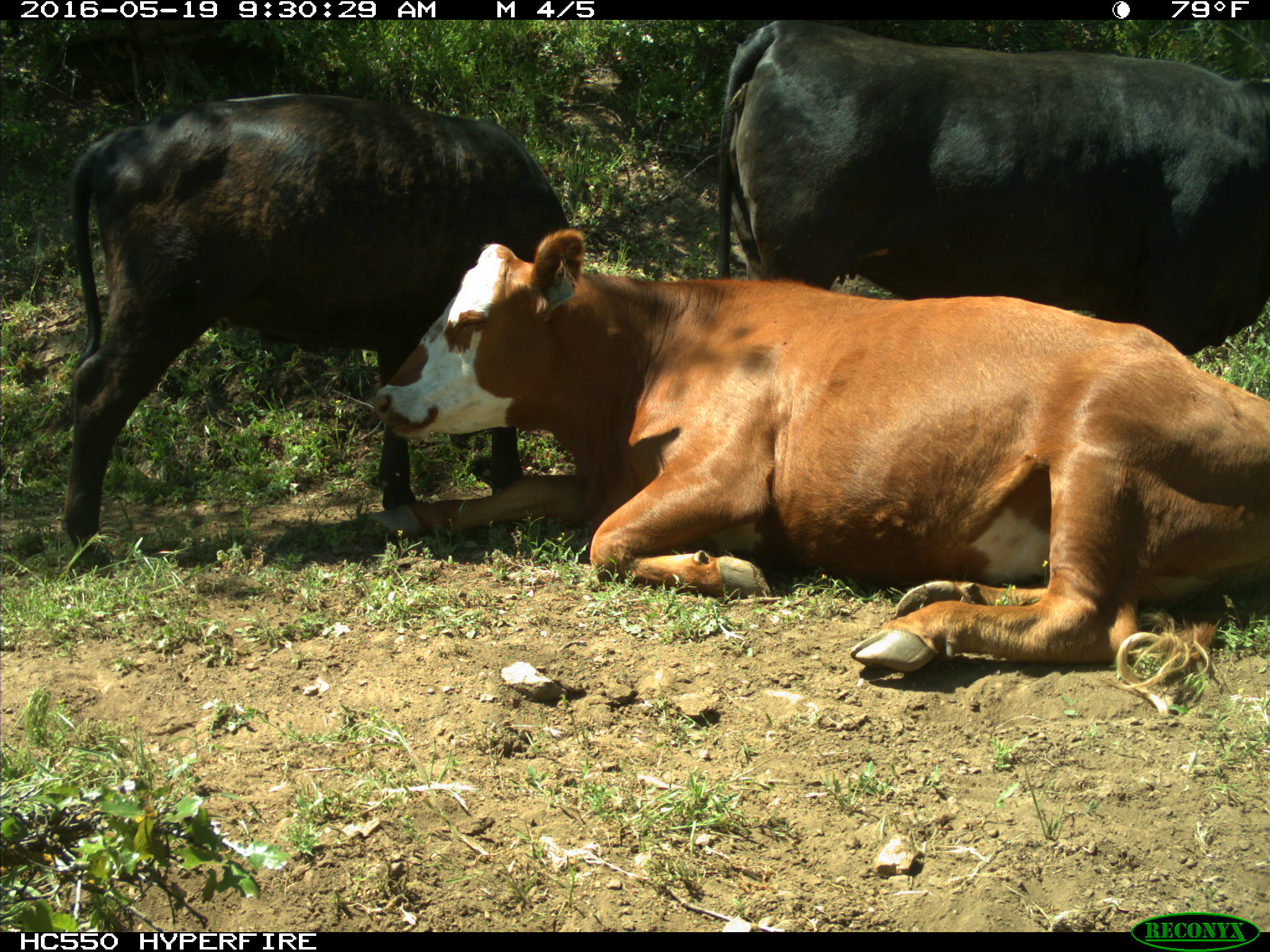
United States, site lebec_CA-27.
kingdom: Animalia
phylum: Chordata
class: Mammalia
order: Artiodactyla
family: Bovidae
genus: Bos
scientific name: Bos taurus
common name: domestic cow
Bos taurus (domestic cow).